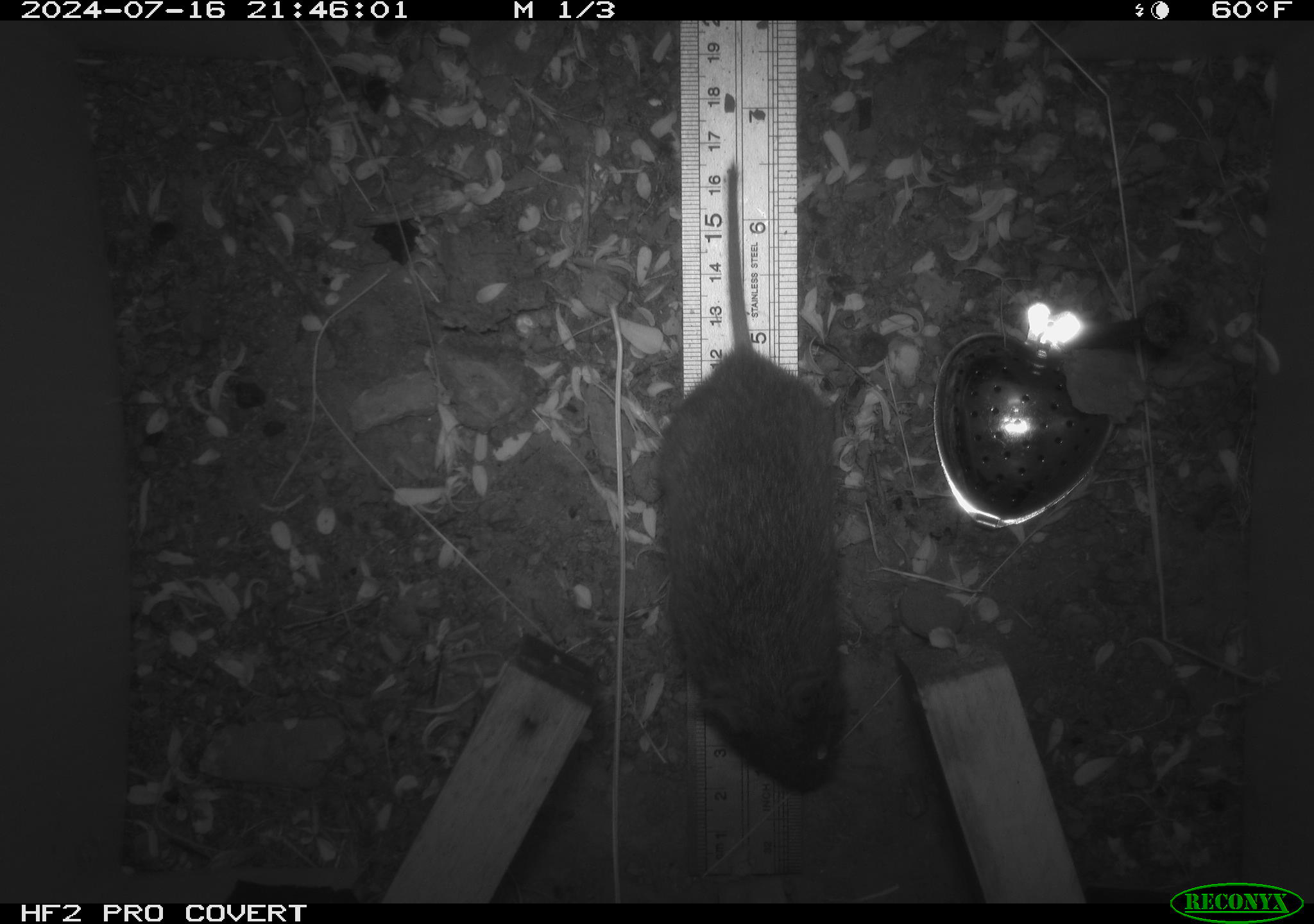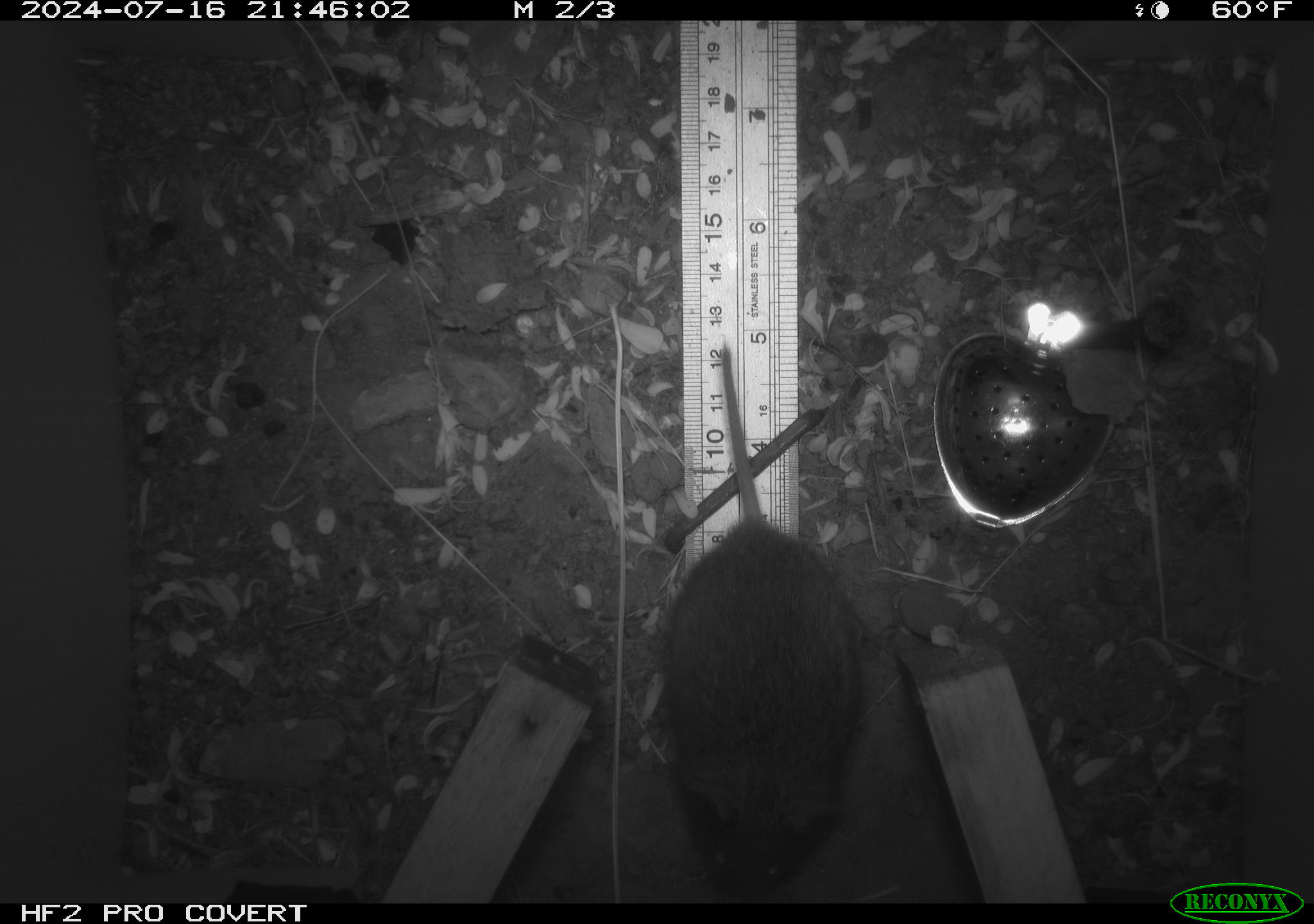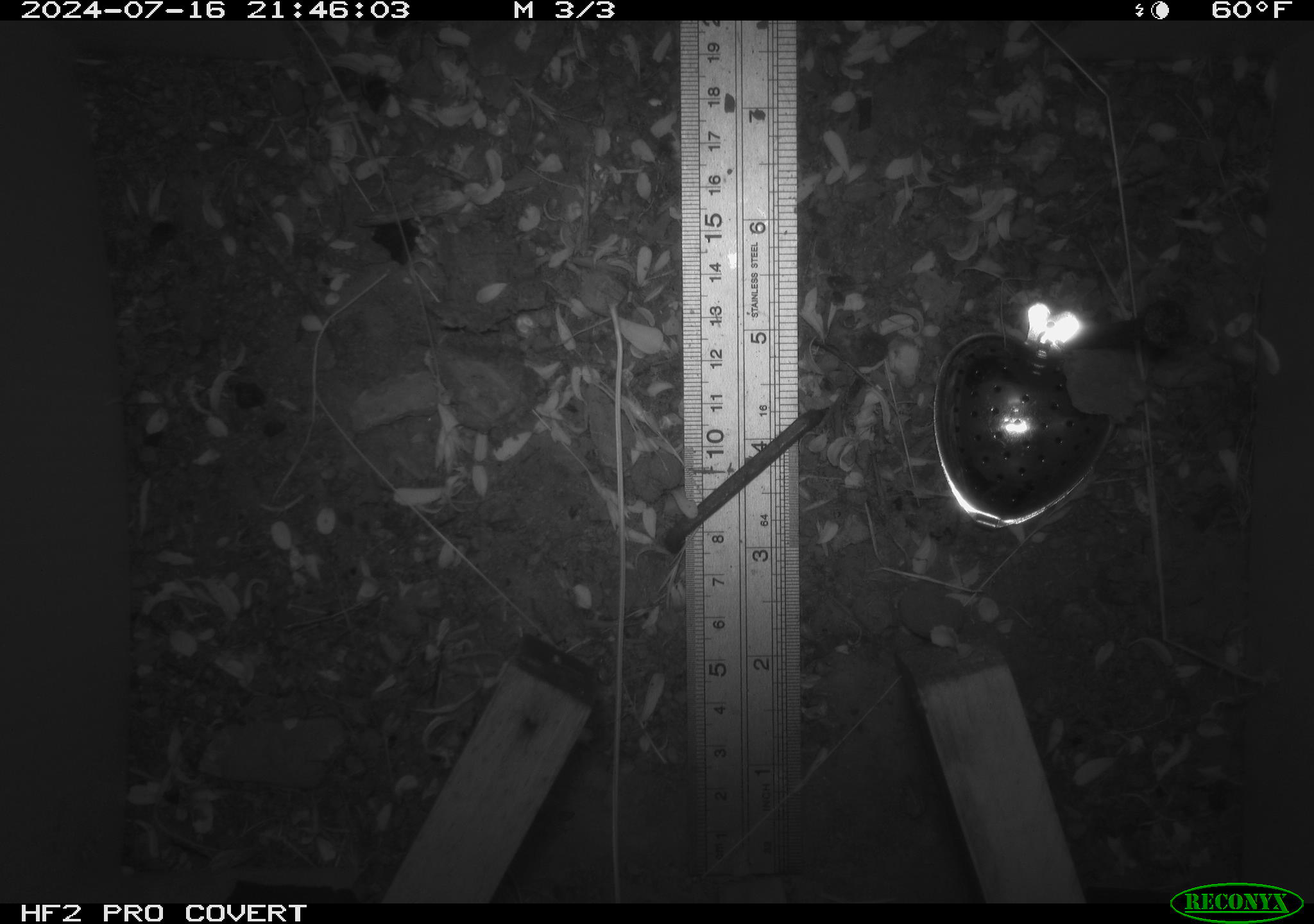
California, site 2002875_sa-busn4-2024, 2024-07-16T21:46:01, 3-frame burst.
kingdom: Animalia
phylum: Chordata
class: Mammalia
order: Rodentia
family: Cricetidae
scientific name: Arvicolinae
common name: voles, lemmings, and muskrats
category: arvicolinae subfamily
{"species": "arvicolinae subfamily (voles, lemmings, and muskrats) (Arvicolinae)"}